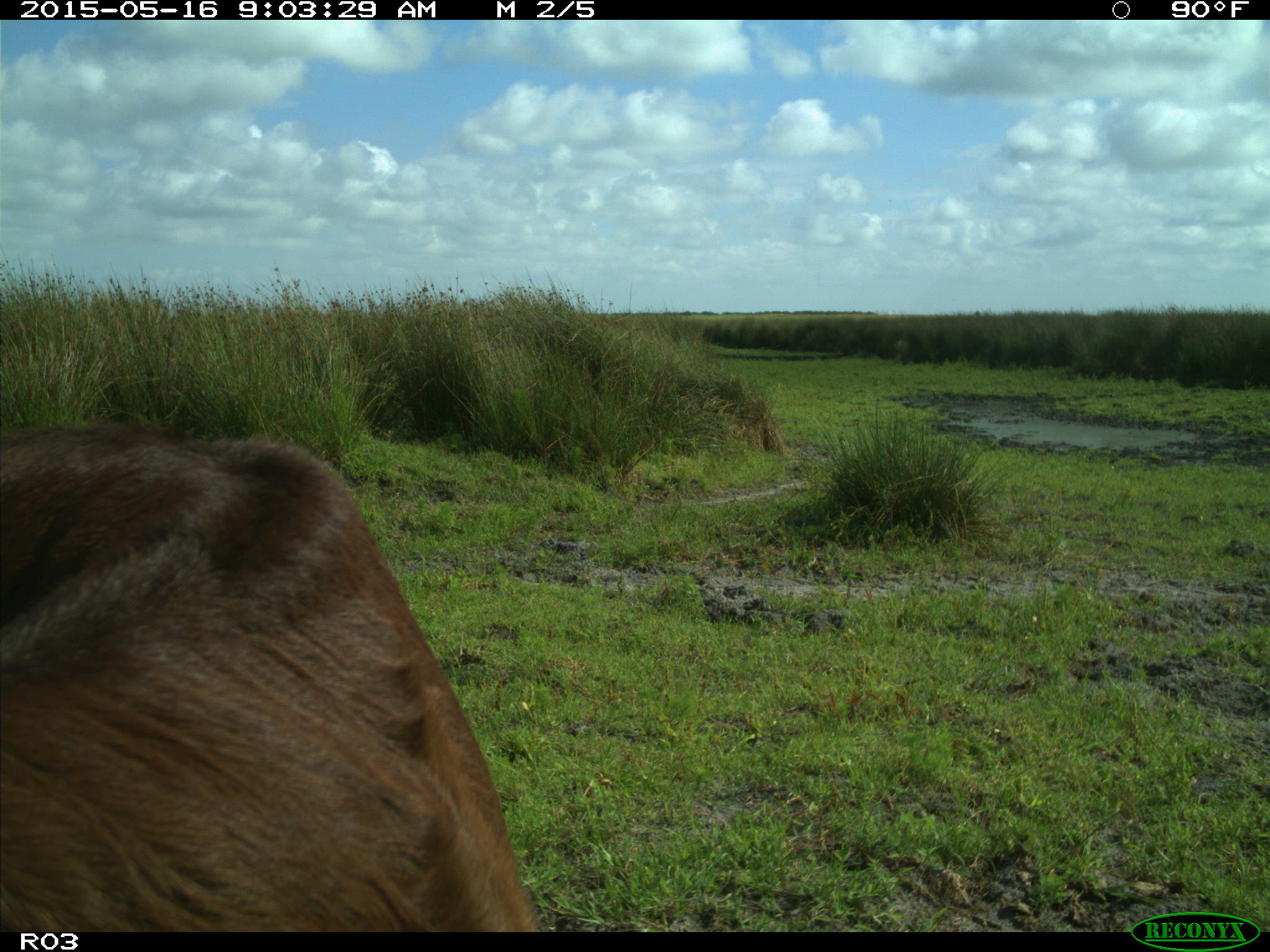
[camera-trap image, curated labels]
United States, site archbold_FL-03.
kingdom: Animalia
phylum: Chordata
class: Mammalia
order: Artiodactyla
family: Bovidae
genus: Bos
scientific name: Bos taurus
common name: domestic cow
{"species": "Bos taurus (domestic cow)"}